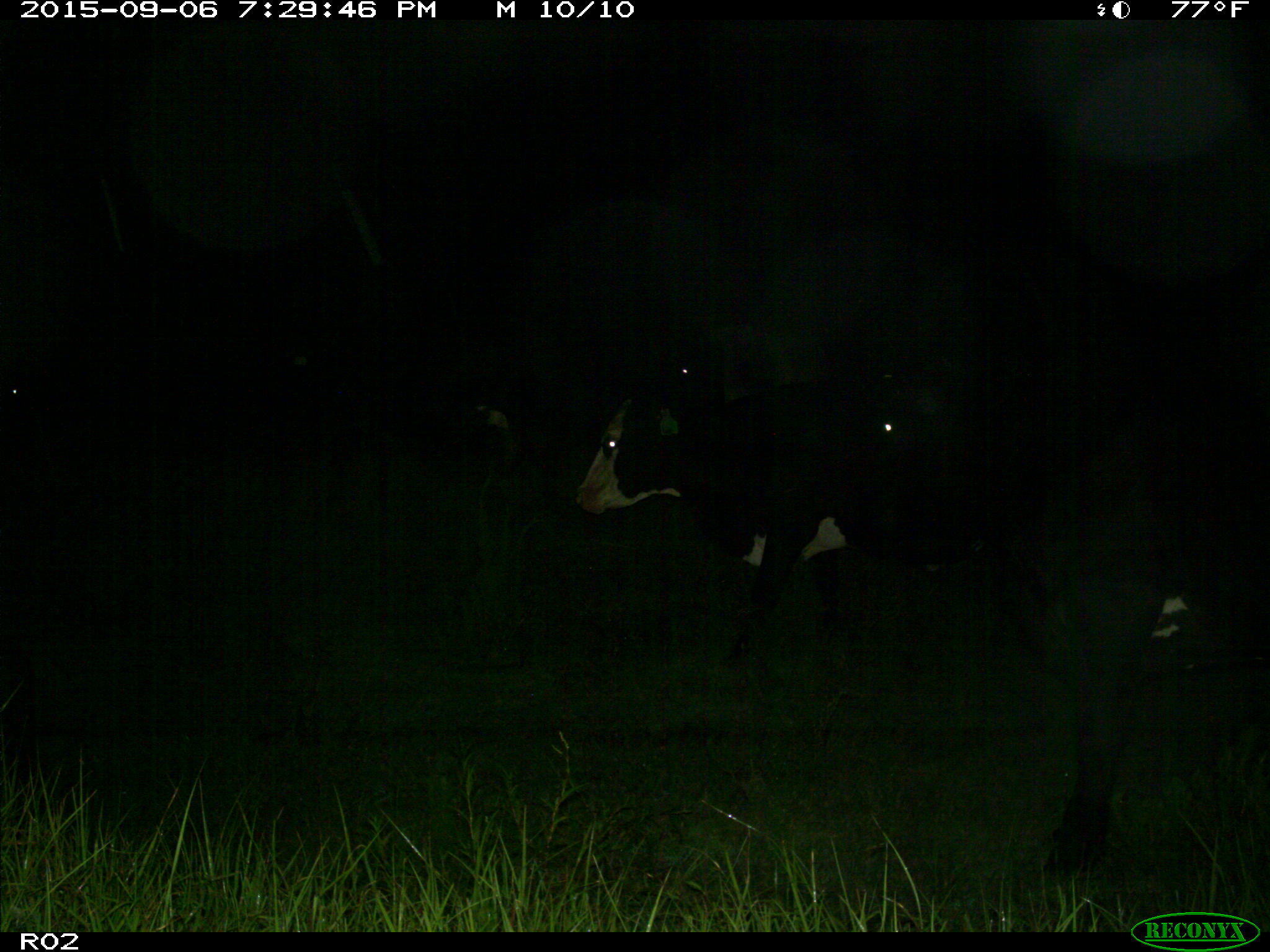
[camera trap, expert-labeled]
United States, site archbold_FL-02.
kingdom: Animalia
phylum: Chordata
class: Mammalia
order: Artiodactyla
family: Bovidae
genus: Bos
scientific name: Bos taurus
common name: domestic cow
Bos taurus (domestic cow).